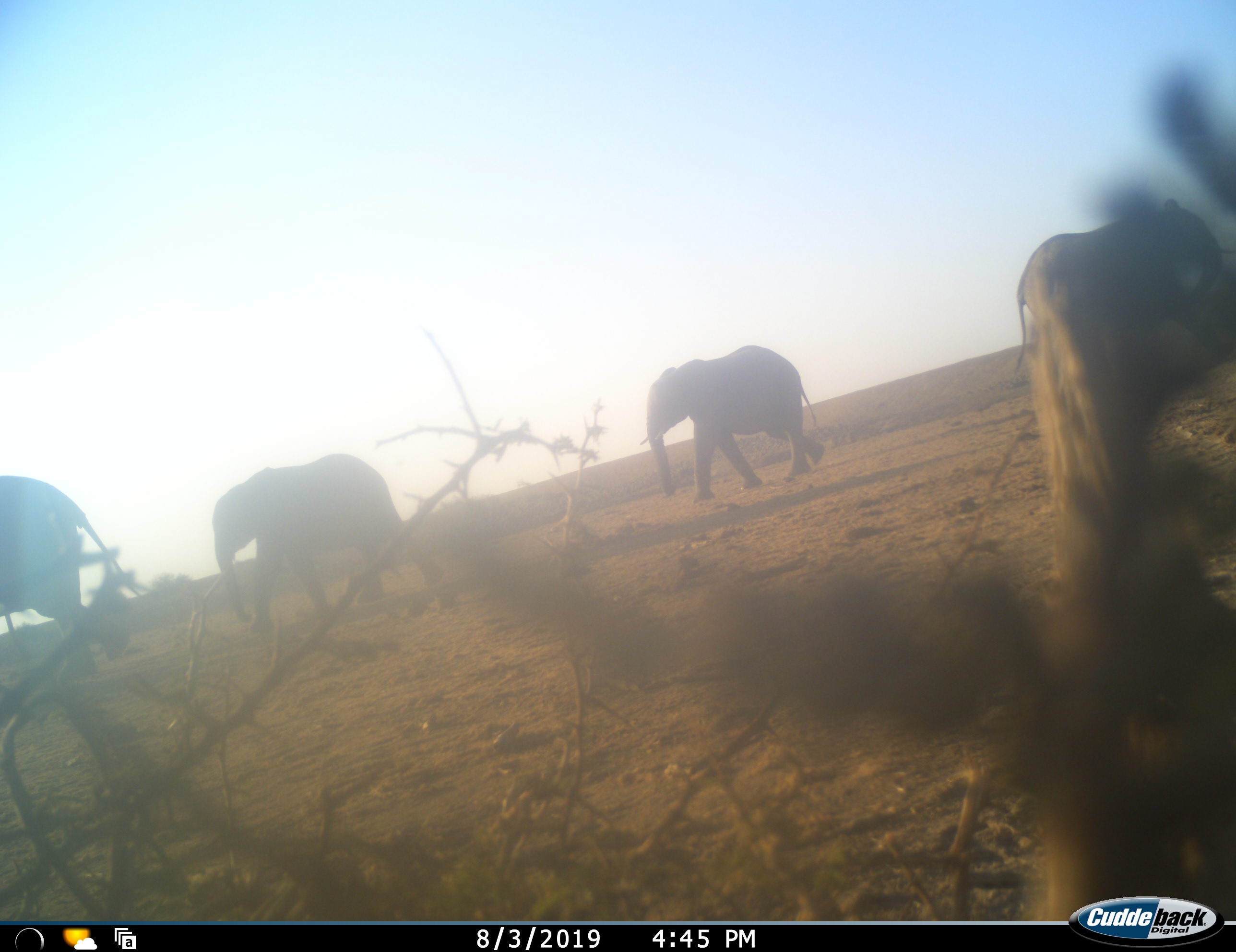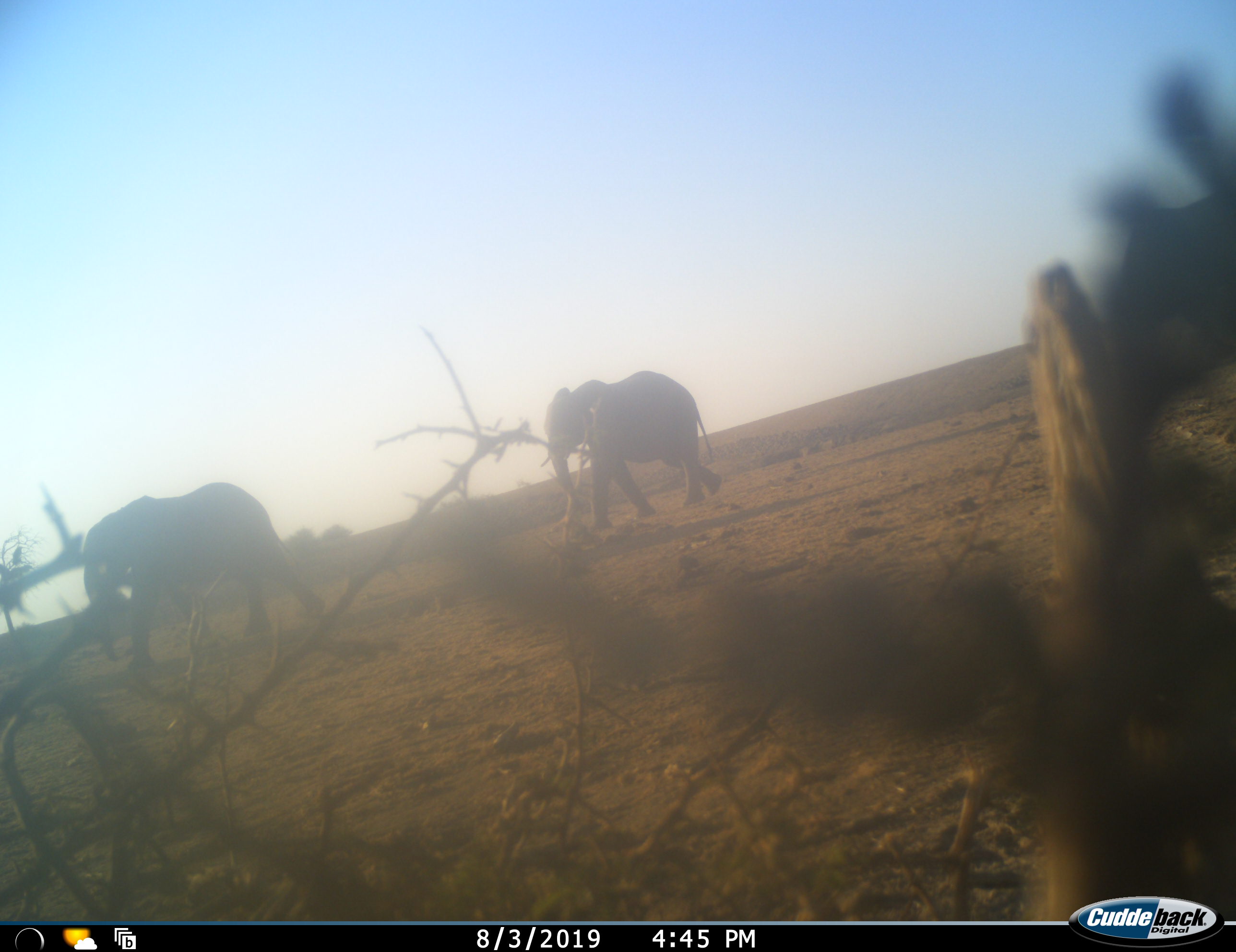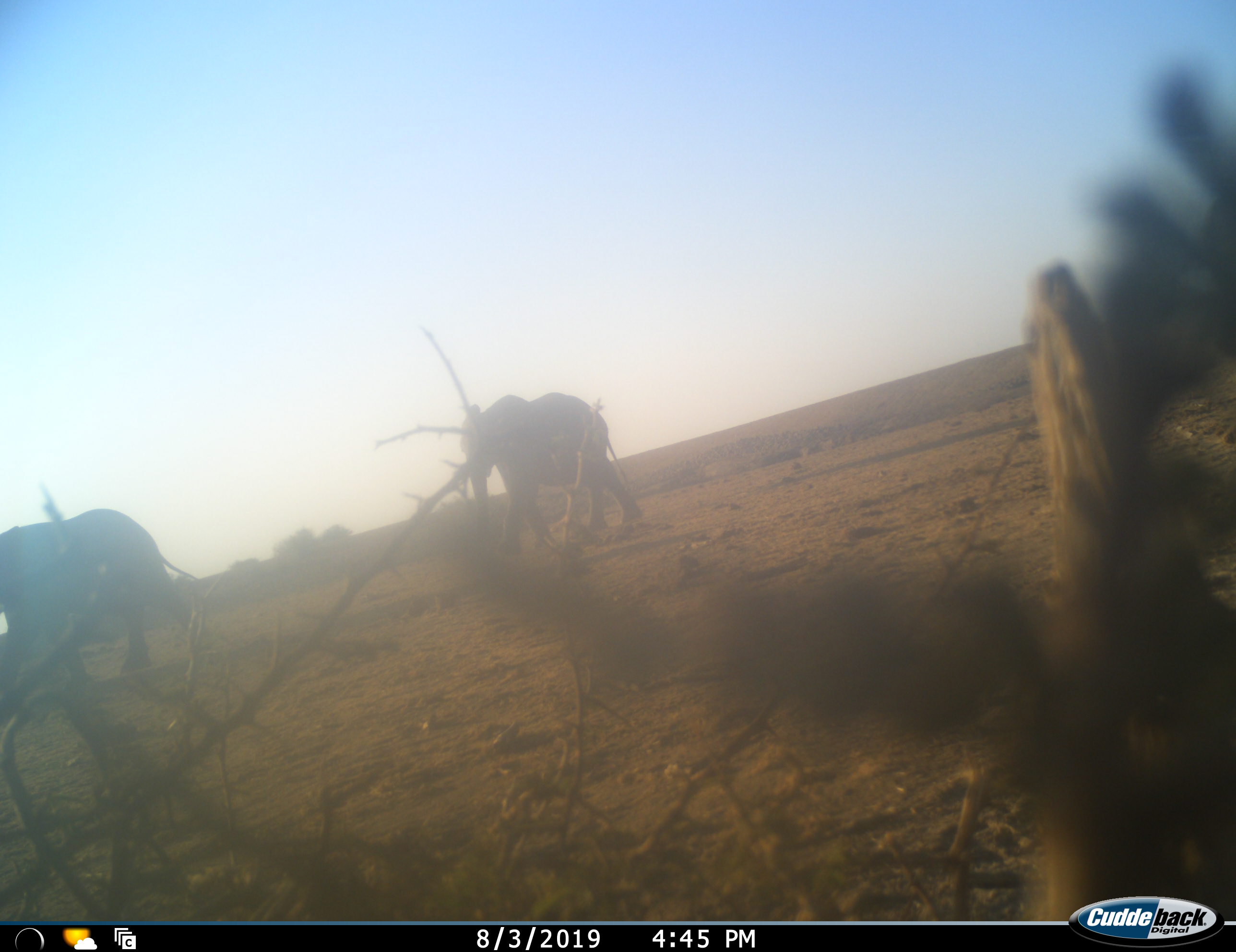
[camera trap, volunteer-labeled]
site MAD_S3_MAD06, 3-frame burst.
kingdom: Animalia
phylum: Chordata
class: Mammalia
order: Proboscidea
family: Elephantidae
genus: Loxodonta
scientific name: Loxodonta africana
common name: african bush elephant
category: elephant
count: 4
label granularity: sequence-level